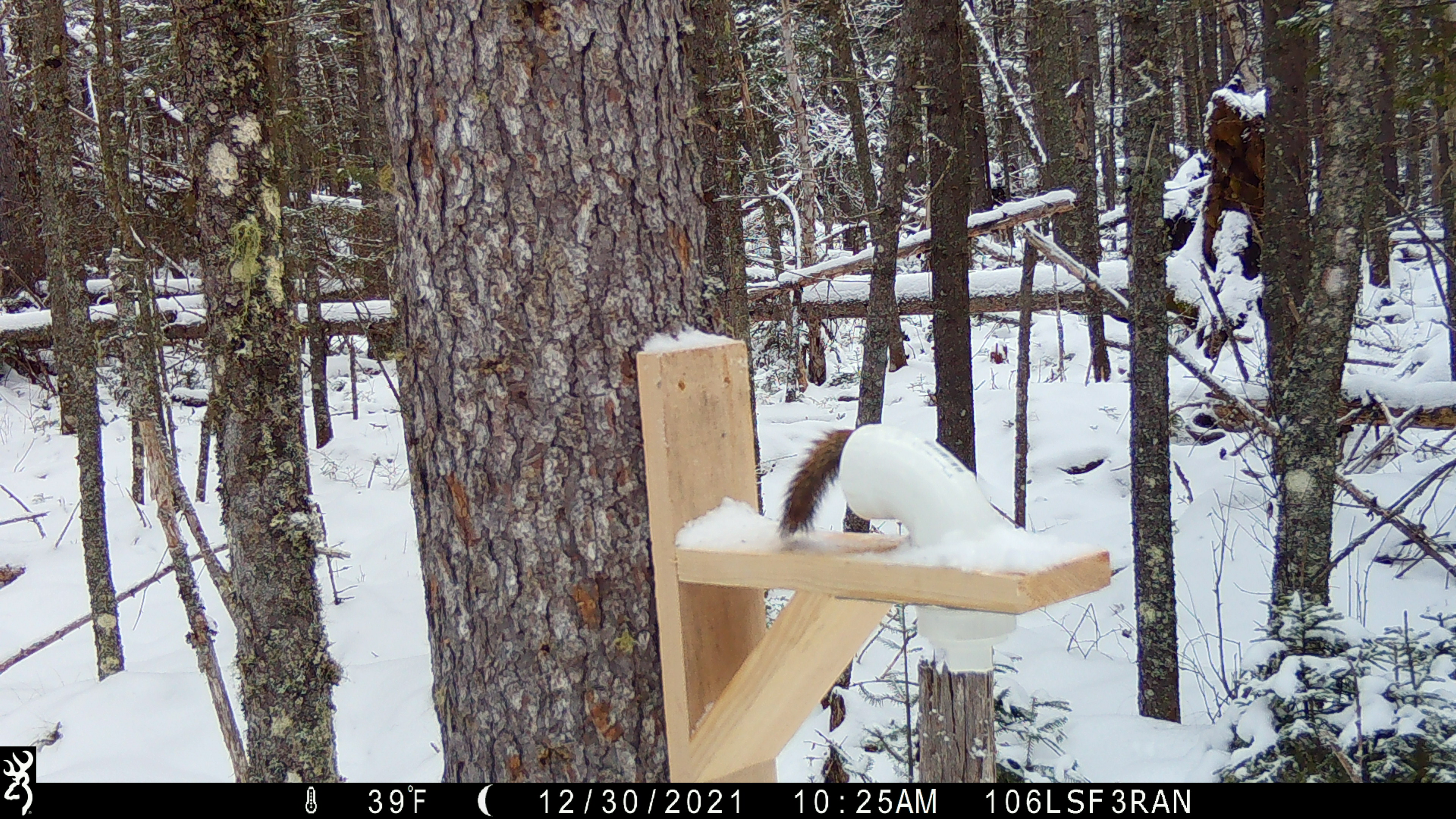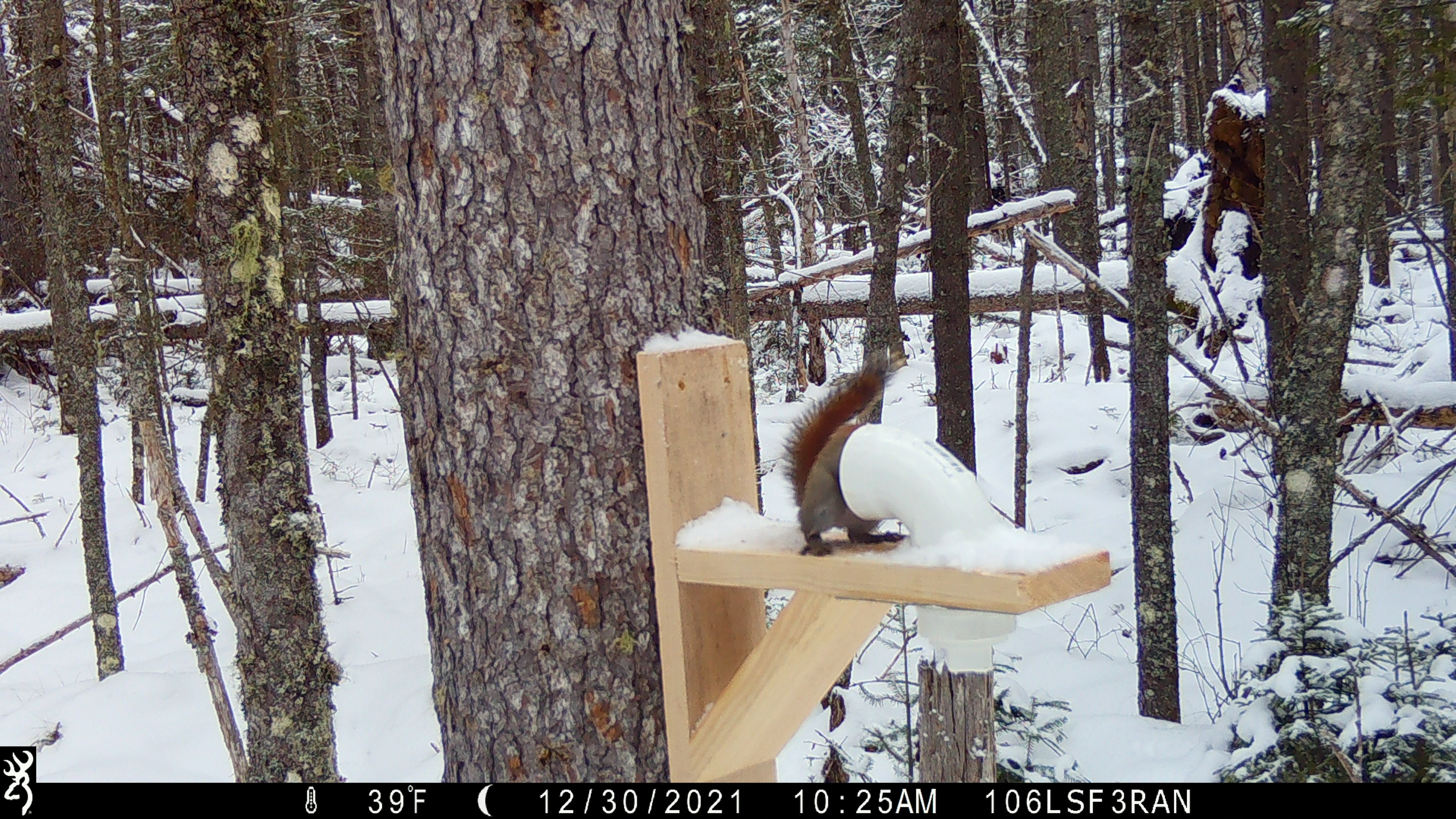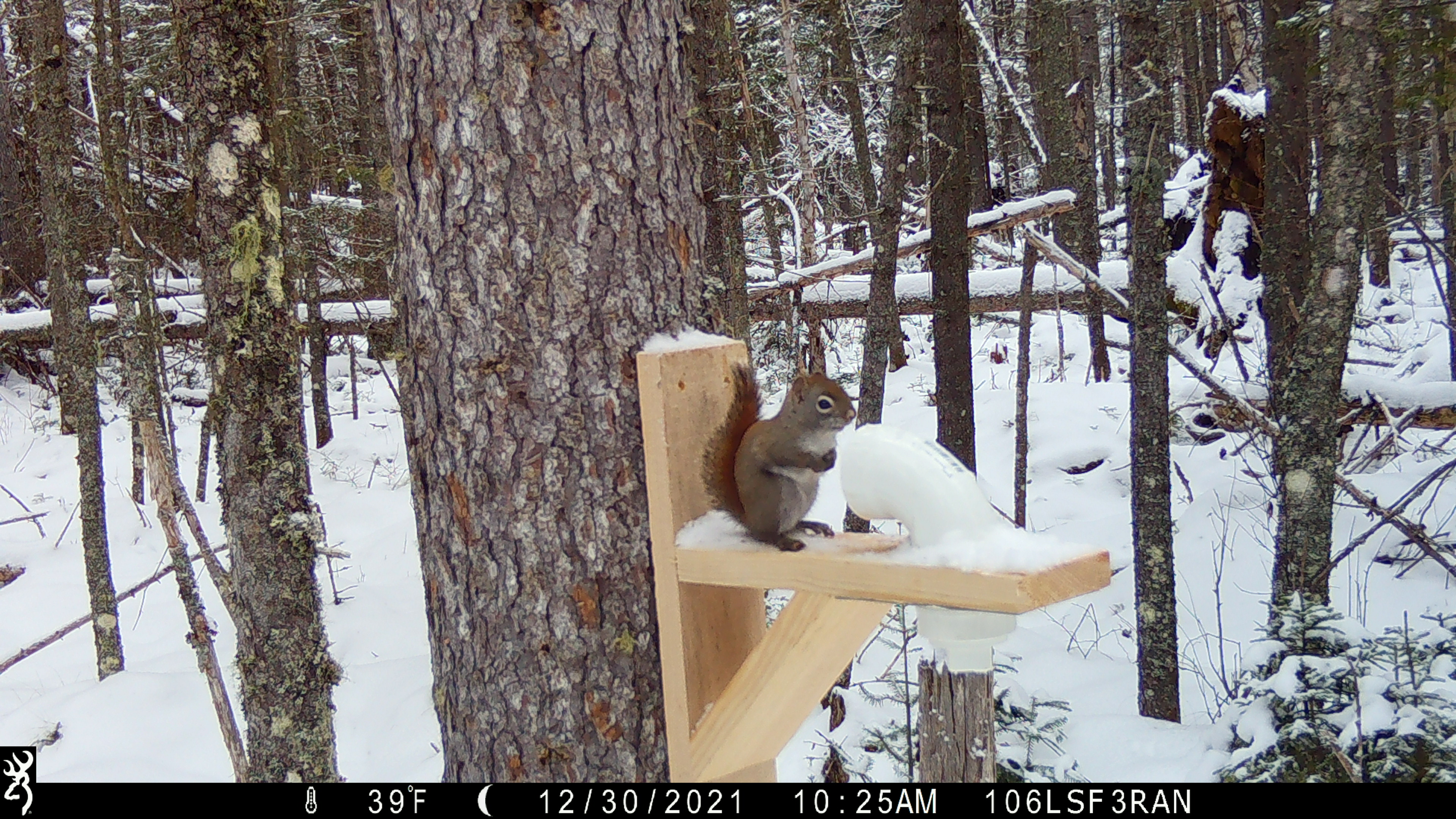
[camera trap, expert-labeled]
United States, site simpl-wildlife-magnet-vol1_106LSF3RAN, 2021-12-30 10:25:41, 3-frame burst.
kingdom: Animalia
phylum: Chordata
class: Mammalia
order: Rodentia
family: Sciuridae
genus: Tamiasciurus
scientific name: Tamiasciurus hudsonicus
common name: red squirrel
Red squirrel (Tamiasciurus hudsonicus).